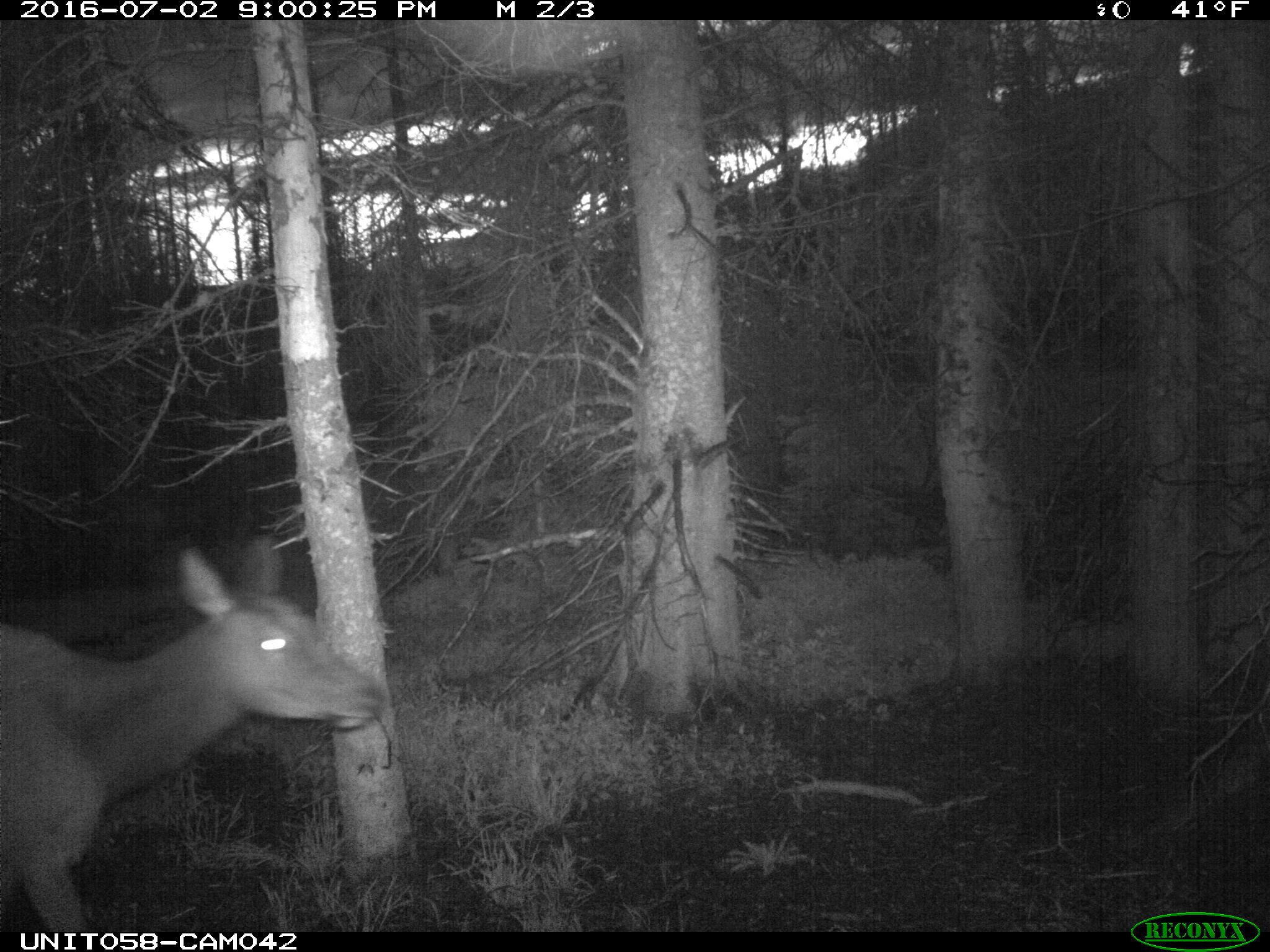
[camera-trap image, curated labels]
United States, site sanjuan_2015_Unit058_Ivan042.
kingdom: Animalia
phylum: Chordata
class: Mammalia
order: Artiodactyla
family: Cervidae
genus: Cervus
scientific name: Cervus elaphus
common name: red deer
Cervus elaphus (red deer).